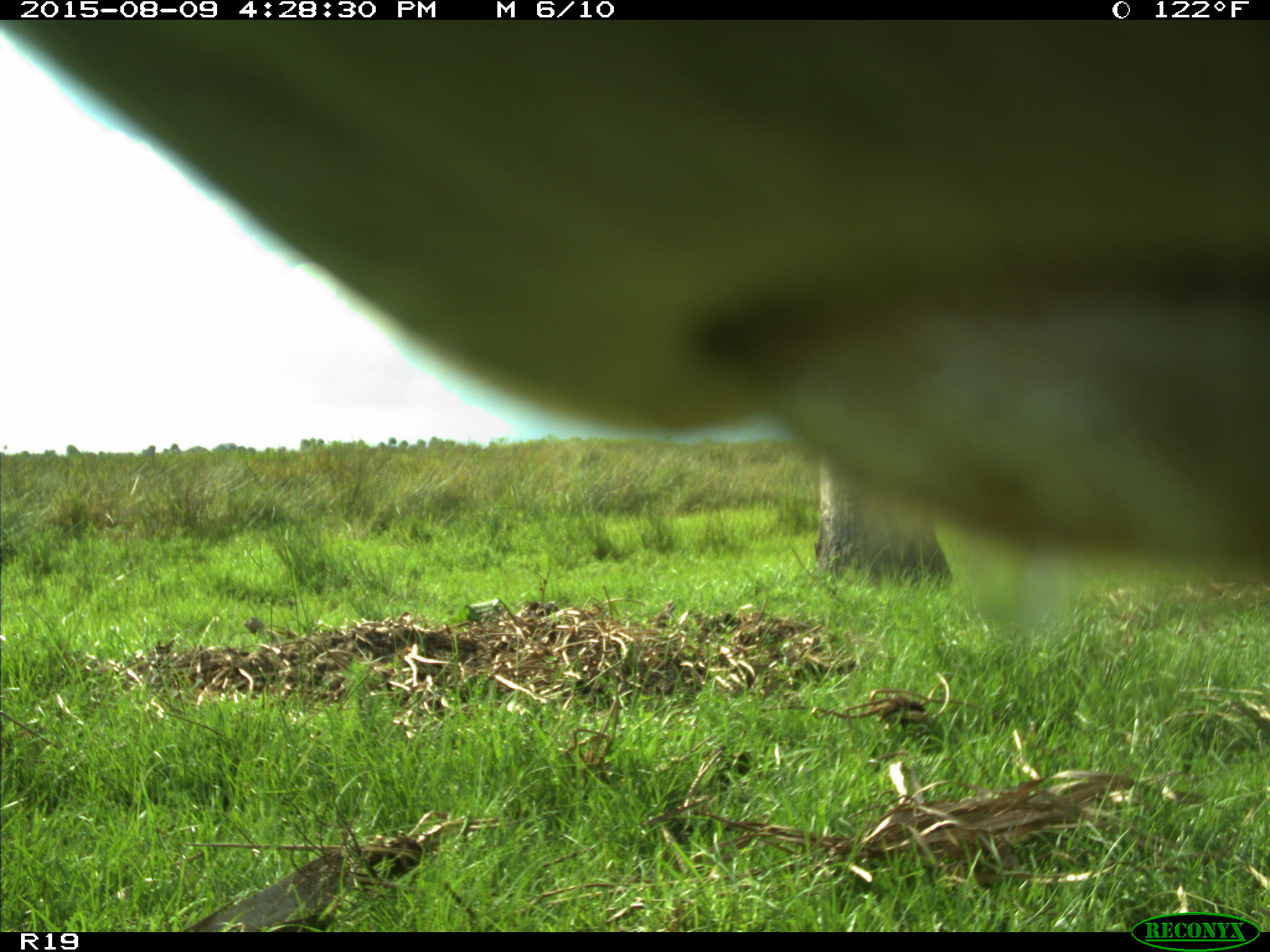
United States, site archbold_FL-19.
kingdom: Animalia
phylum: Chordata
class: Mammalia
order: Artiodactyla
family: Bovidae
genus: Bos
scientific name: Bos taurus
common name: domestic cow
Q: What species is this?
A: Bos taurus (domestic cow).